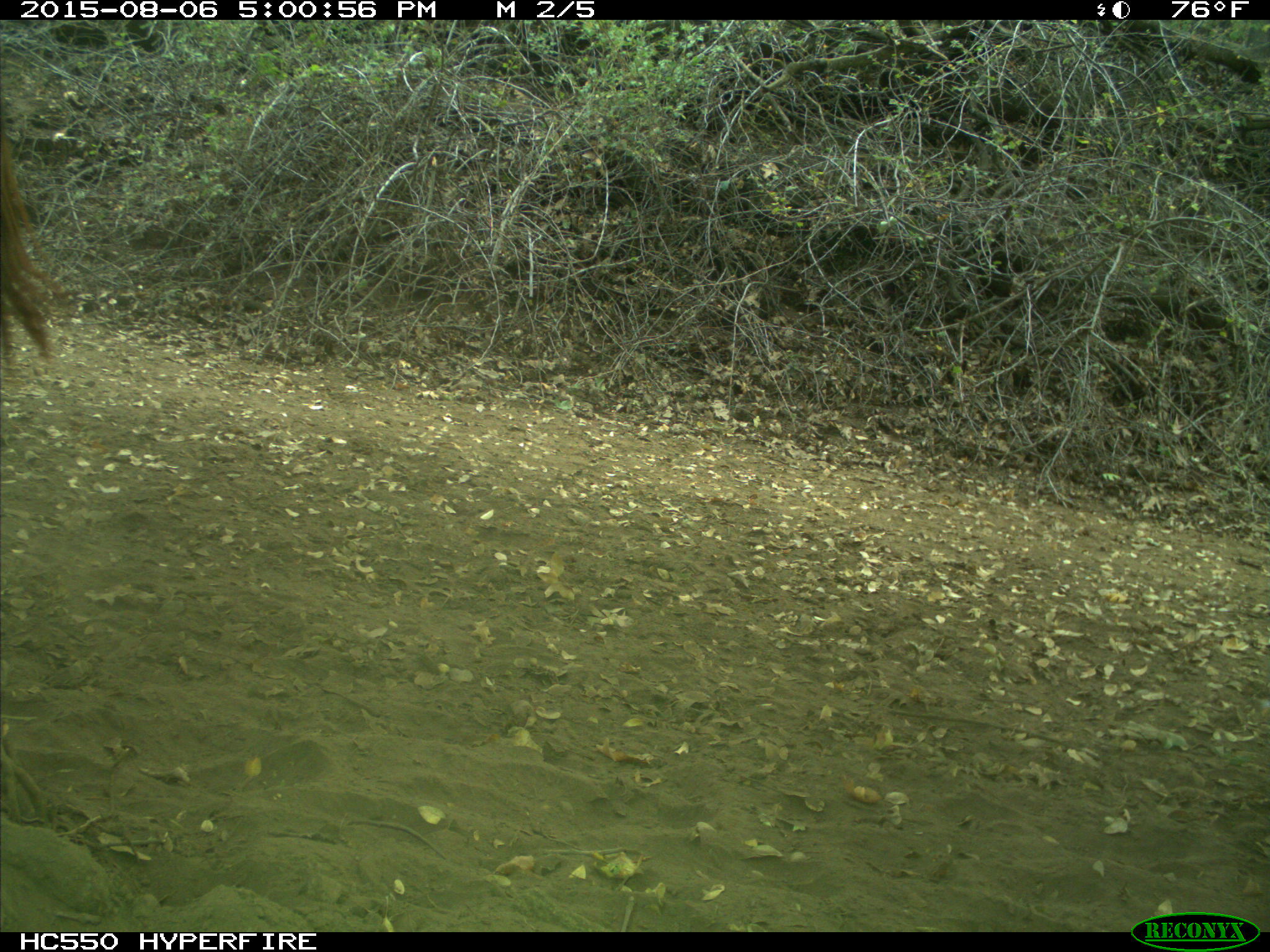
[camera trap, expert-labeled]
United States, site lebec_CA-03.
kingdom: Animalia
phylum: Chordata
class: Mammalia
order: Artiodactyla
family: Bovidae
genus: Bos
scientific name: Bos taurus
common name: domestic cow